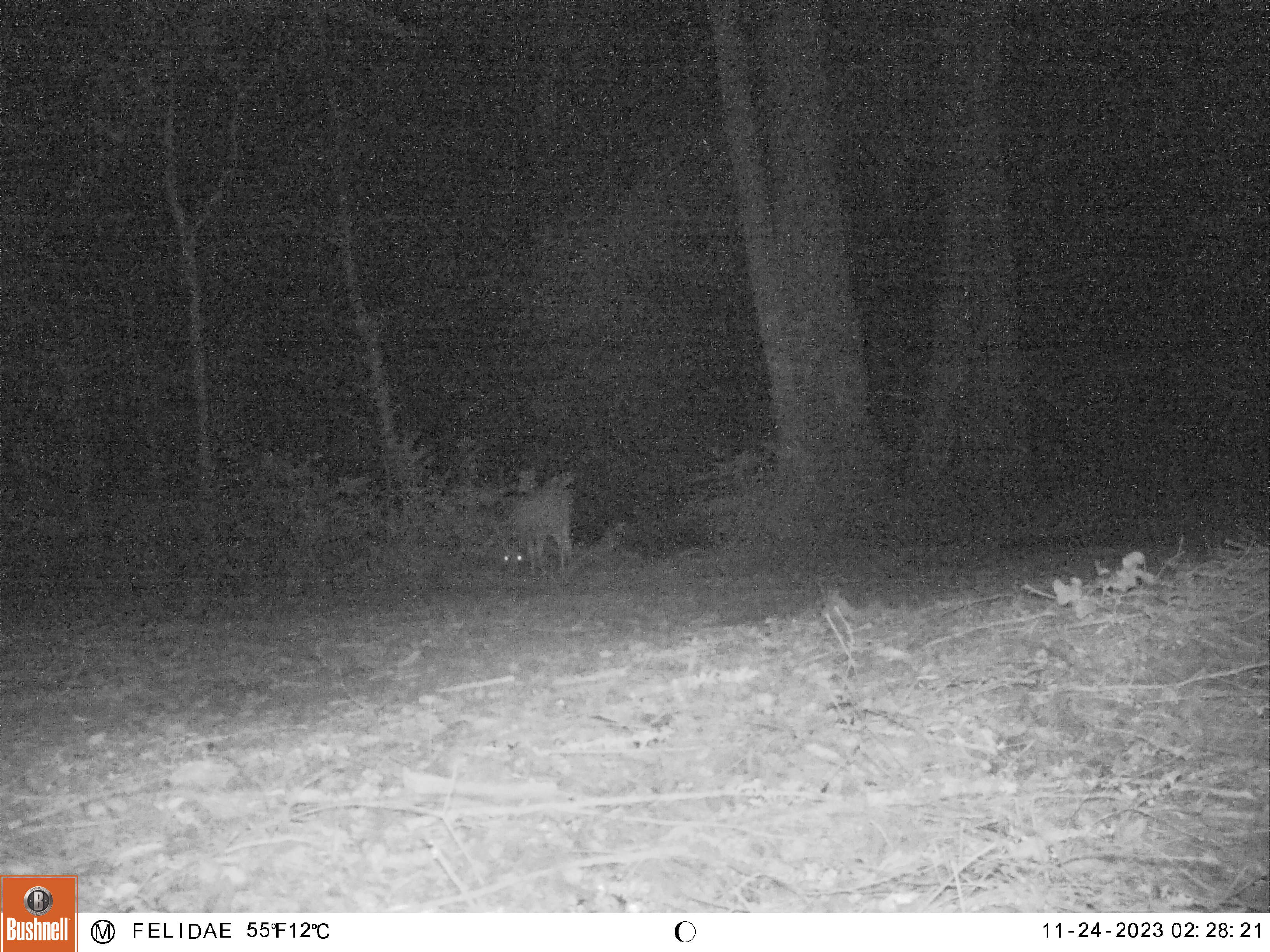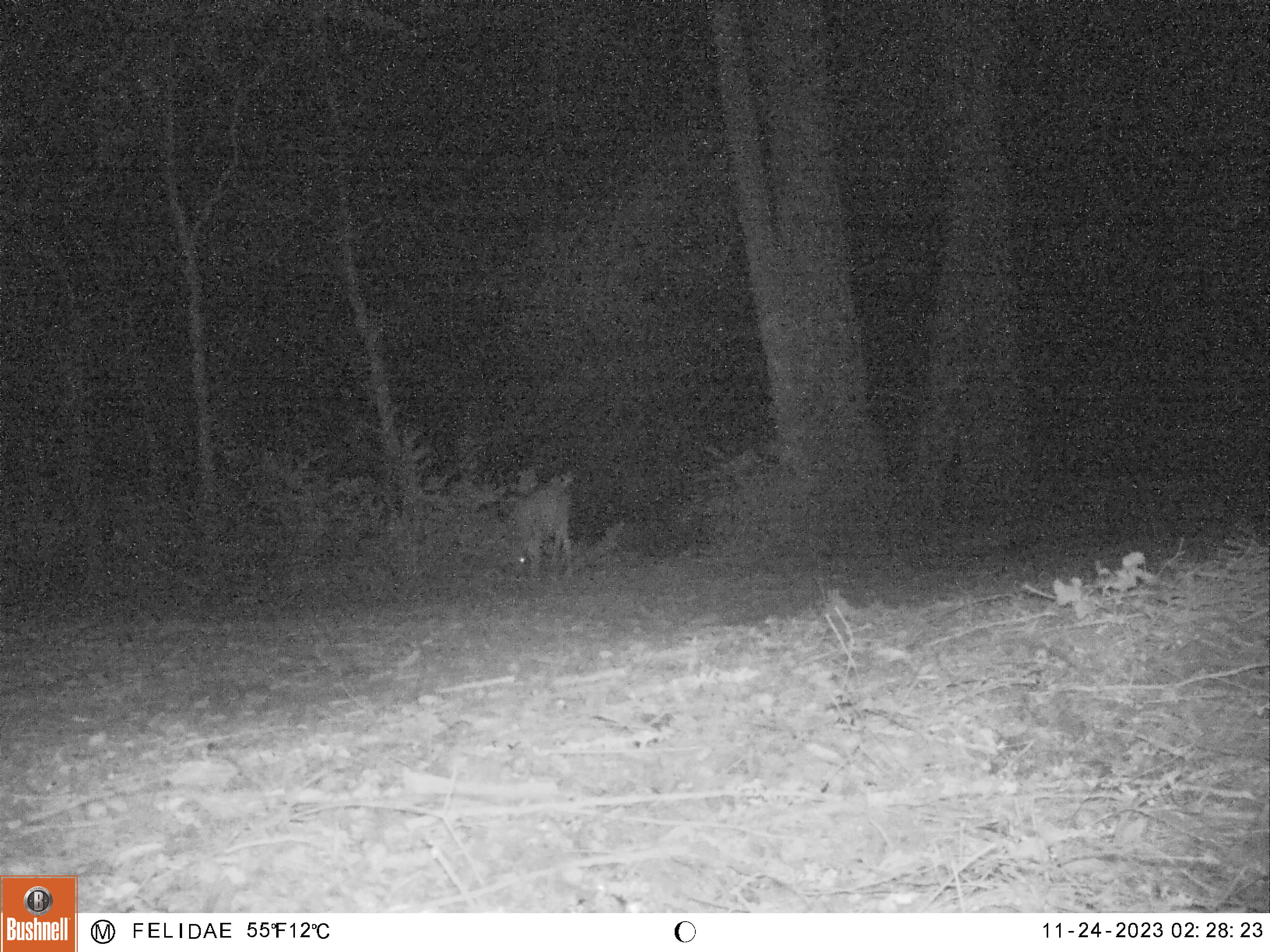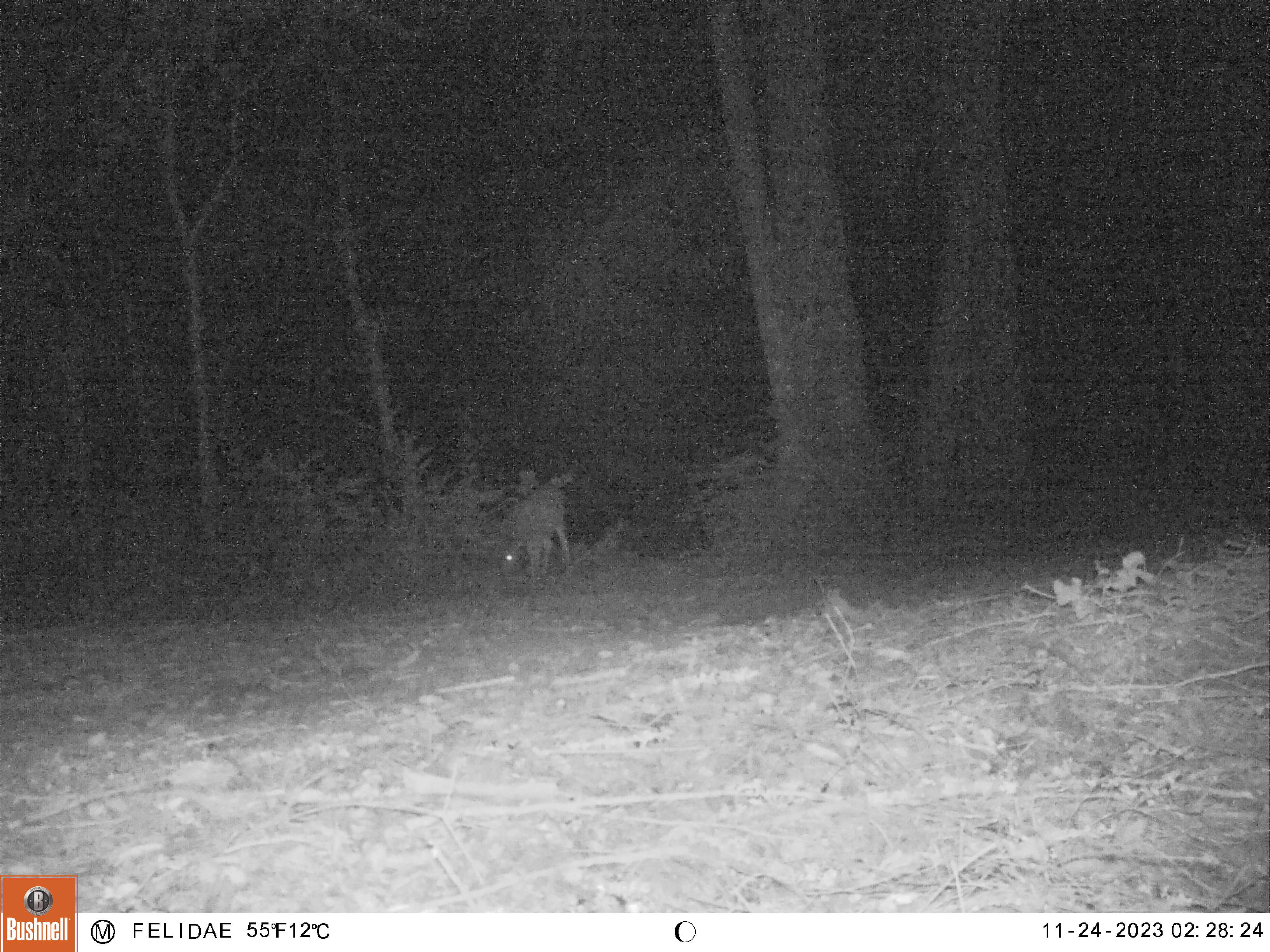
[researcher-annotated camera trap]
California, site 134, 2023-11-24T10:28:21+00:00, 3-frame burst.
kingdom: Animalia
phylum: Chordata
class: Mammalia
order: Artiodactyla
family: Cervidae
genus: Odocoileus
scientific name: Odocoileus hemionus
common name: mule deer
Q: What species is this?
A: Mule deer (Odocoileus hemionus).